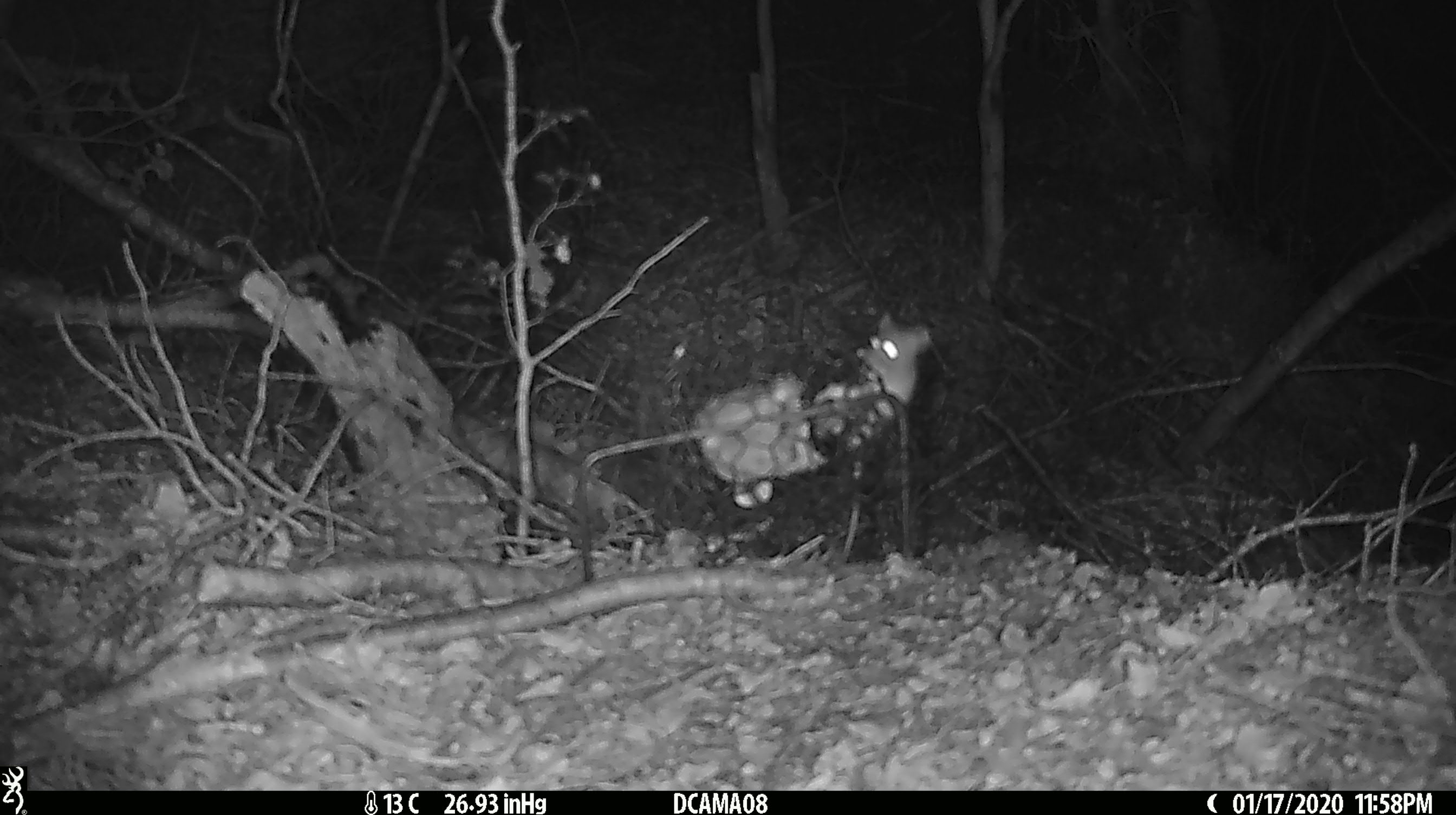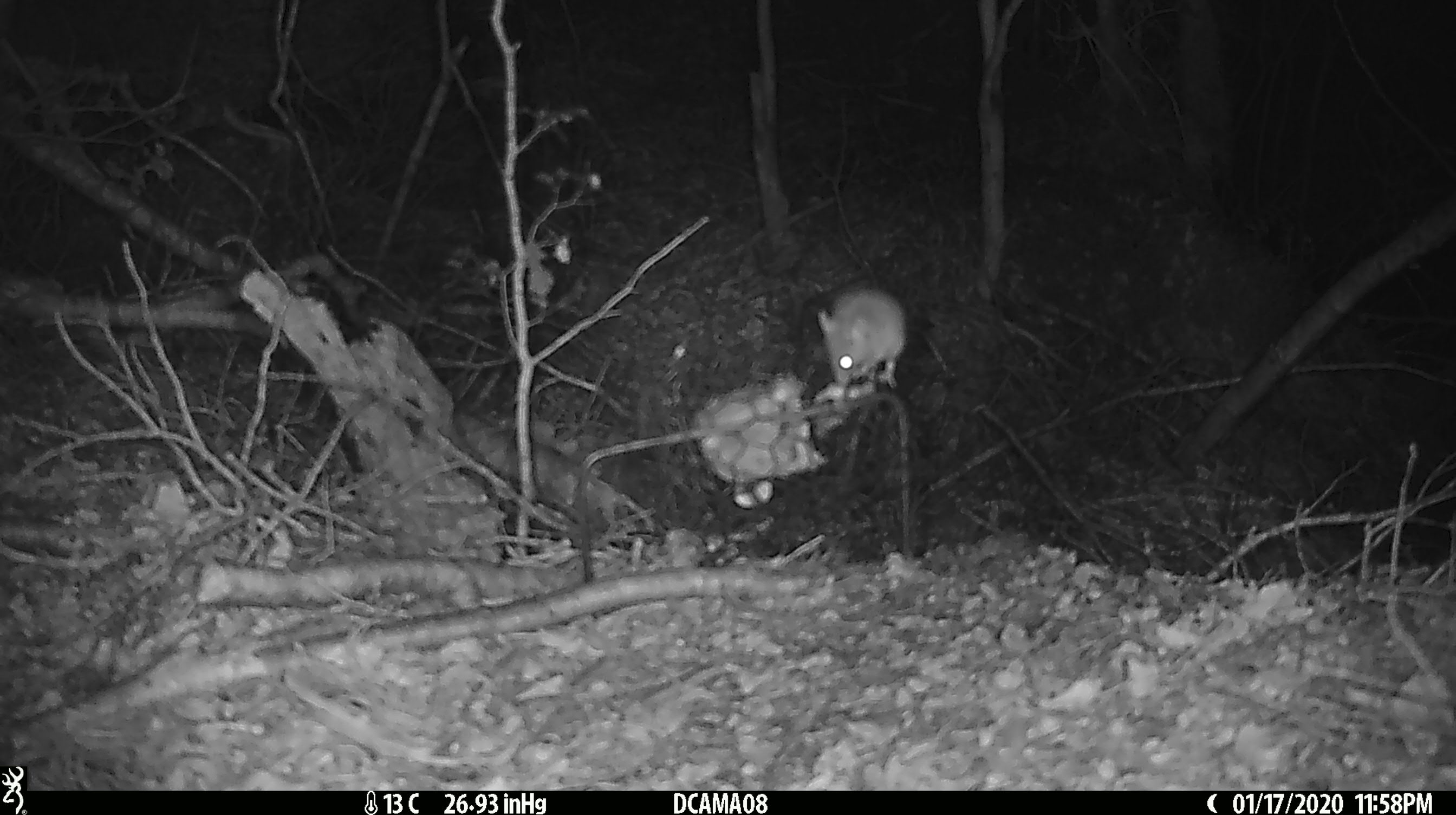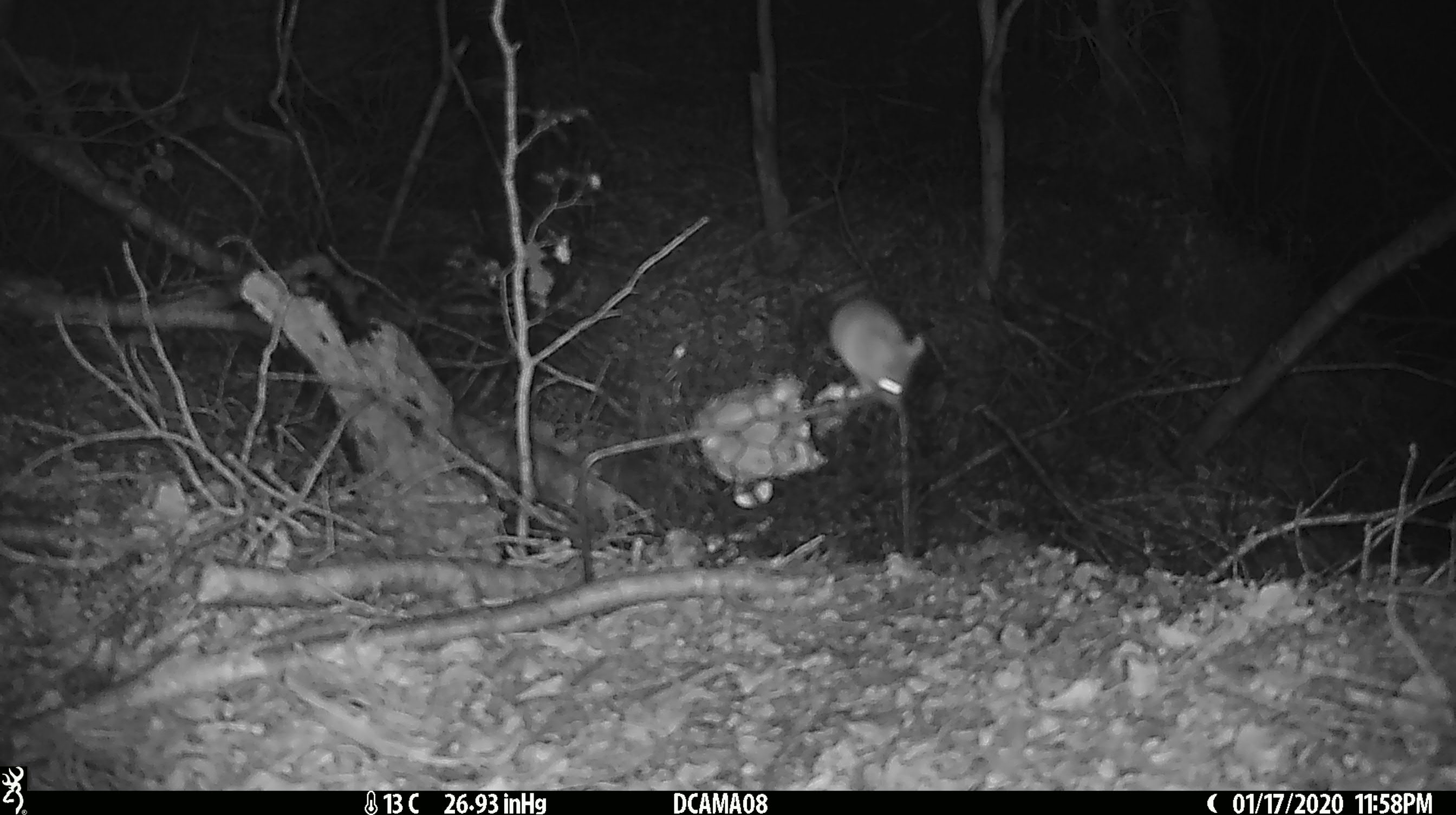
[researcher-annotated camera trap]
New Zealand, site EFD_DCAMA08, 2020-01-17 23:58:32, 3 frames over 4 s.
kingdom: Animalia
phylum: Chordata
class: Mammalia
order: Rodentia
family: Muridae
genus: Mus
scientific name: Mus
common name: mouse